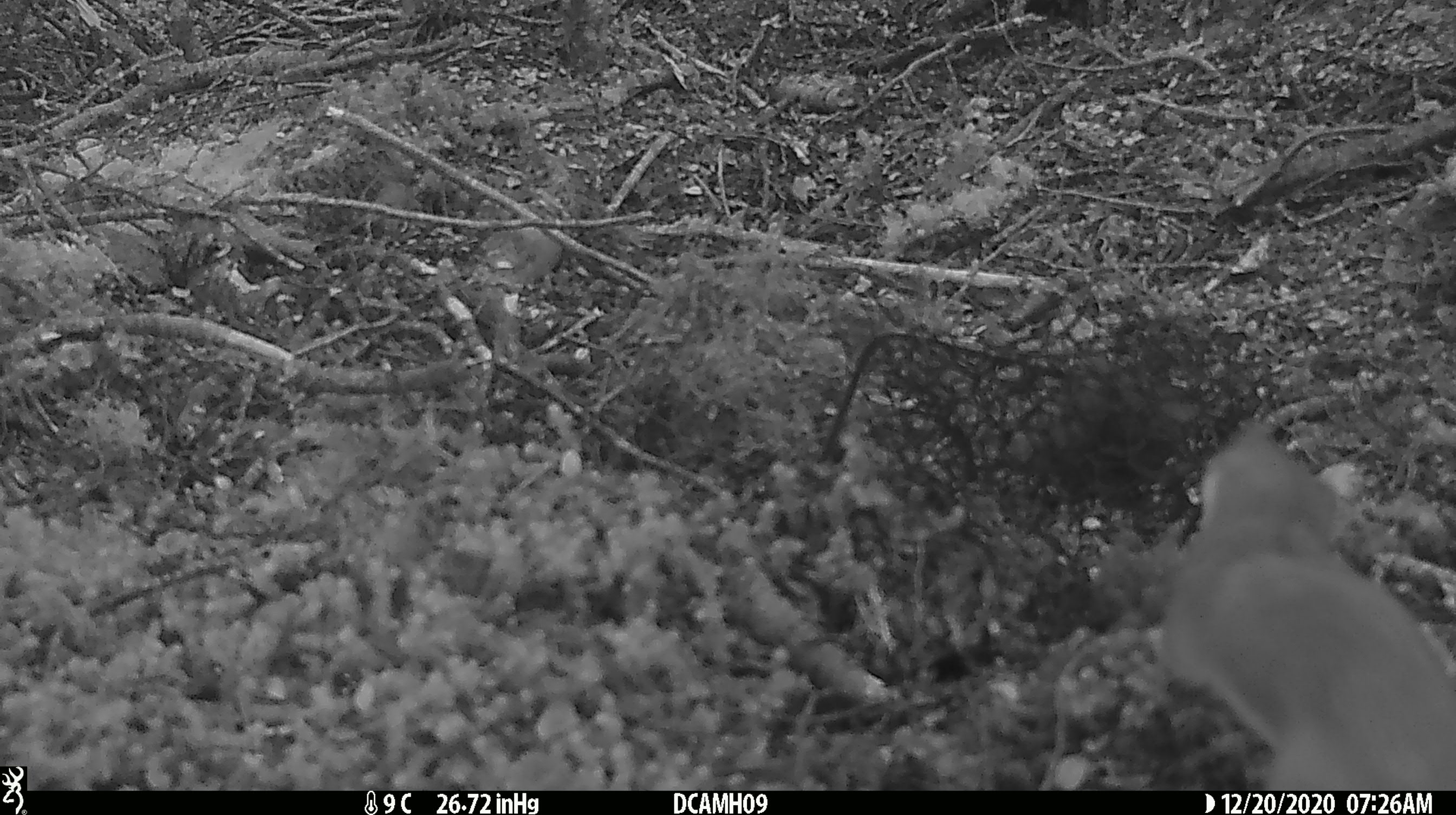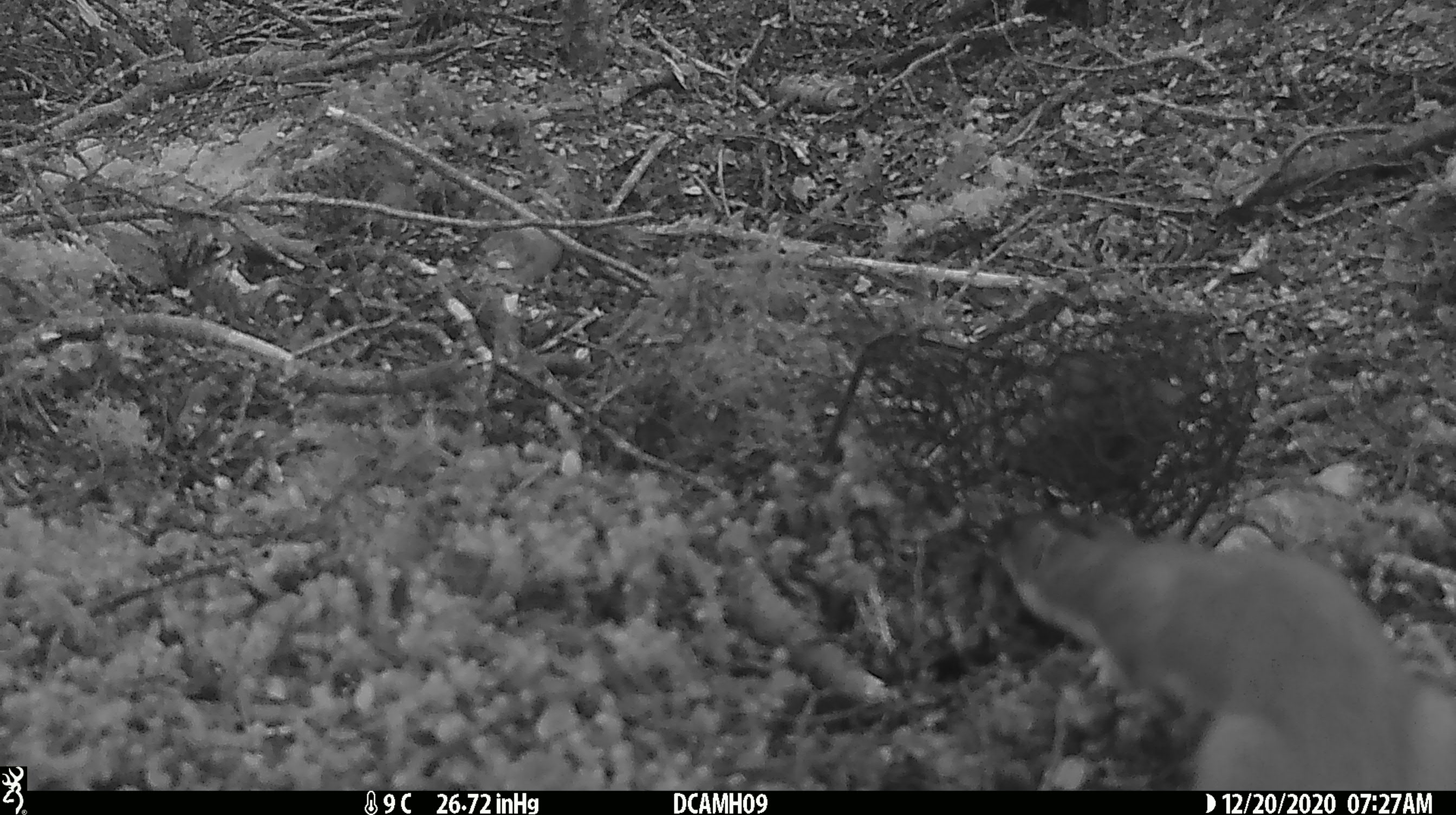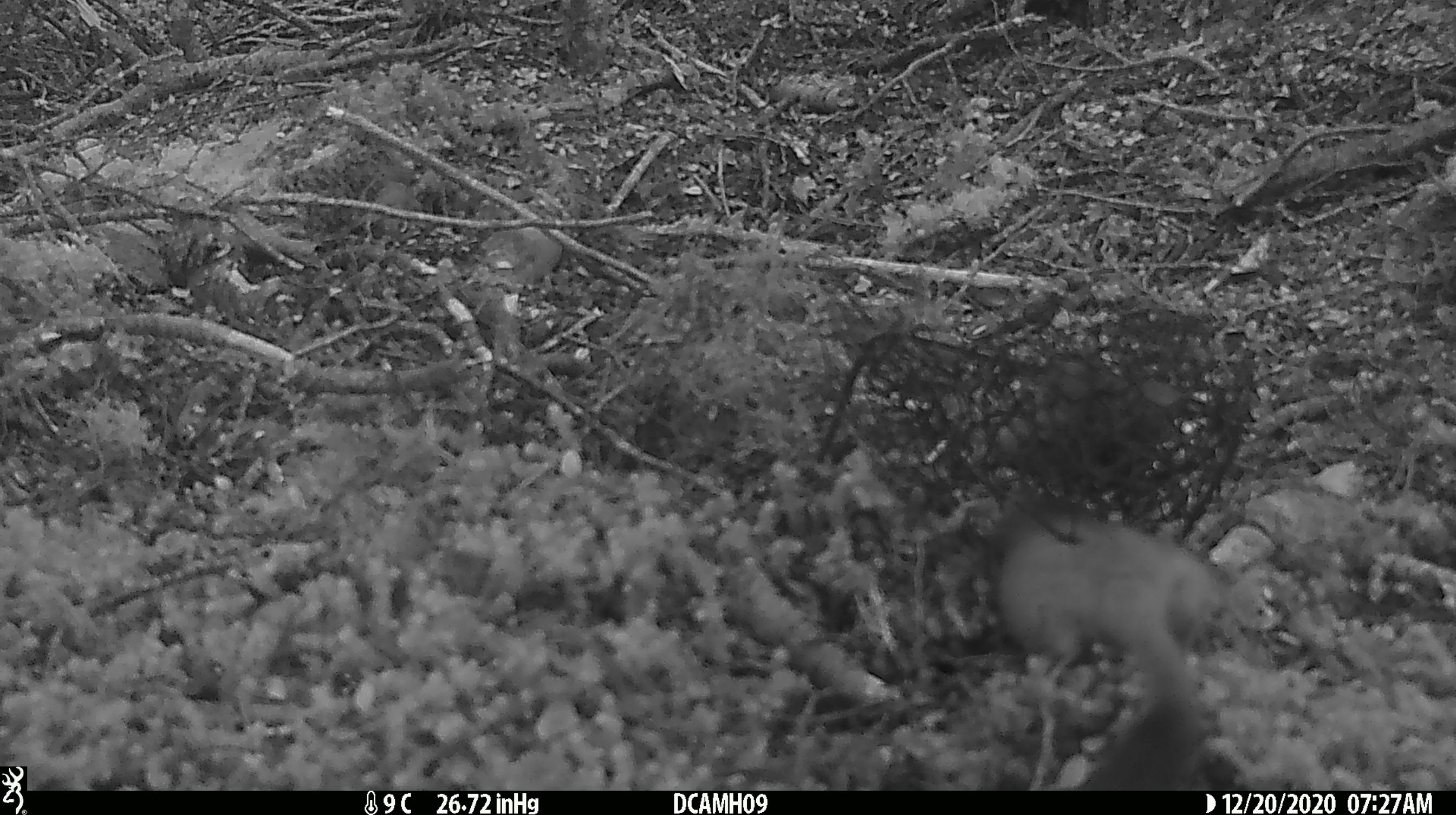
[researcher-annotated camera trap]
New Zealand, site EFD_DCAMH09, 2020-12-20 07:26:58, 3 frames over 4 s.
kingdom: Animalia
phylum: Chordata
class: Mammalia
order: Carnivora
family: Mustelidae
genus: Mustela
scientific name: Mustela erminea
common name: stoat